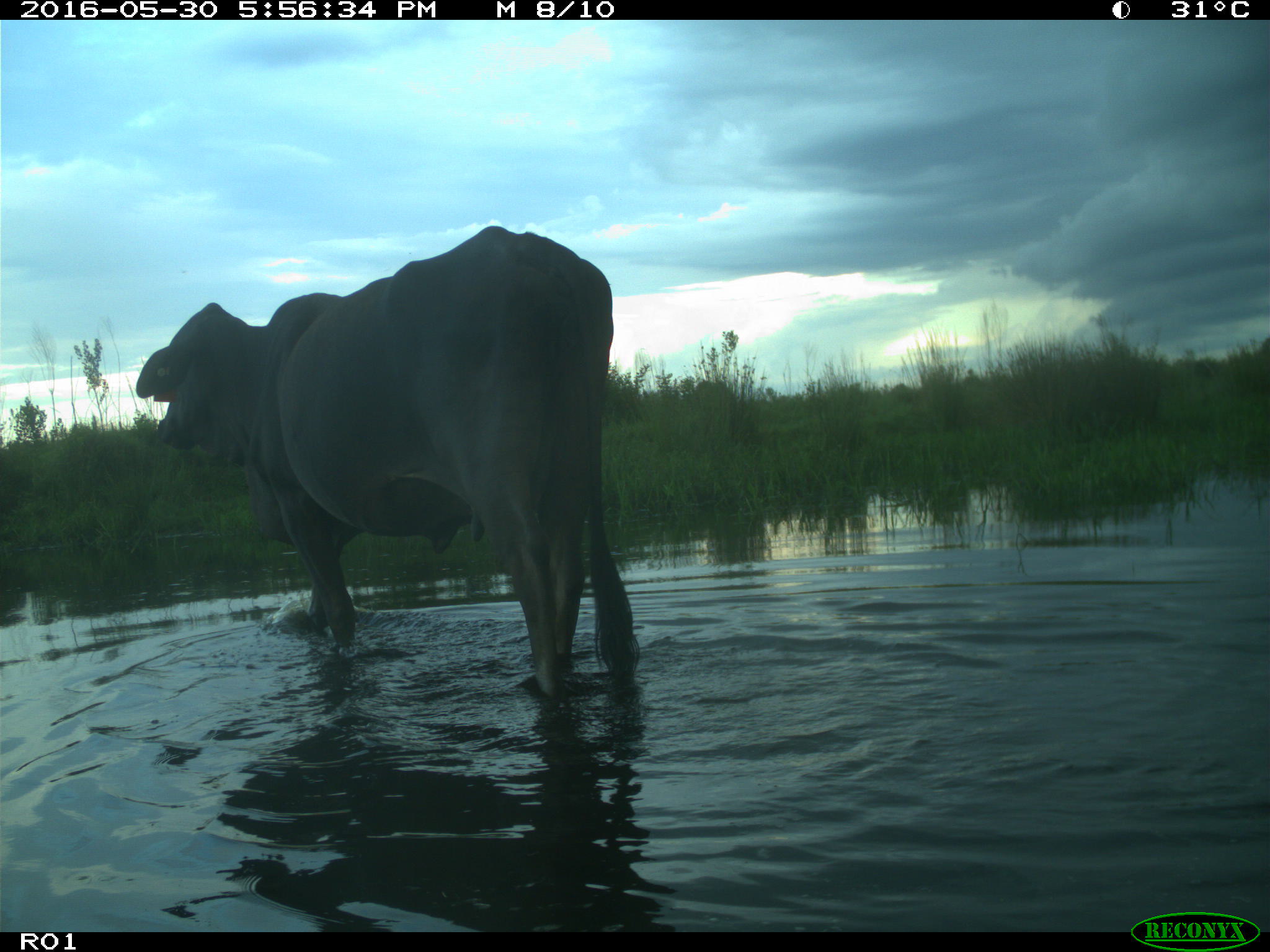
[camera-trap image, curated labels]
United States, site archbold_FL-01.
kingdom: Animalia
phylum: Chordata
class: Mammalia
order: Artiodactyla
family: Bovidae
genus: Bos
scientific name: Bos taurus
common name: domestic cow